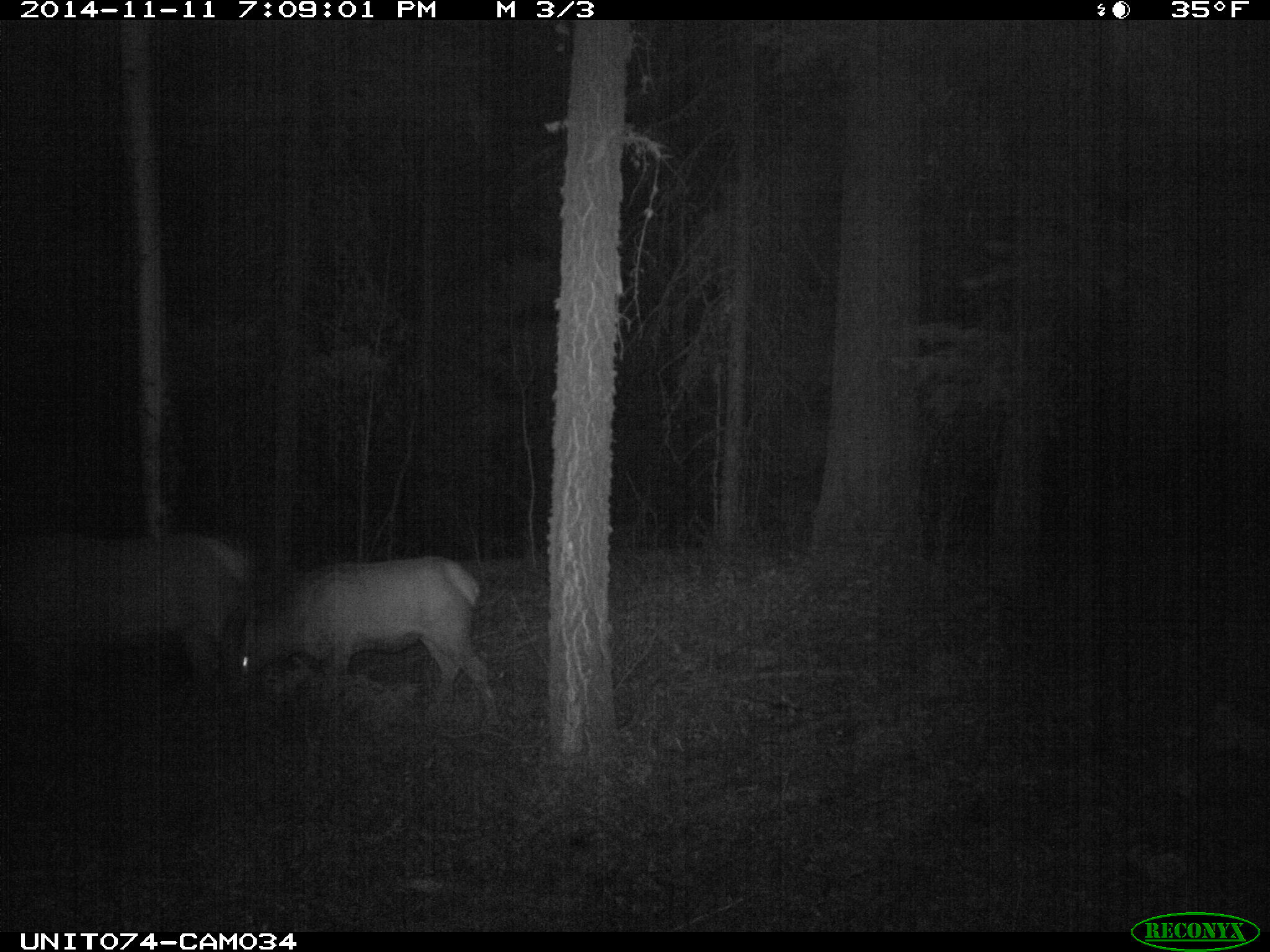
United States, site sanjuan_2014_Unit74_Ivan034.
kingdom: Animalia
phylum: Chordata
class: Mammalia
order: Artiodactyla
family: Cervidae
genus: Cervus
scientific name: Cervus elaphus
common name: red deer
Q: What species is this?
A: Cervus elaphus (red deer).